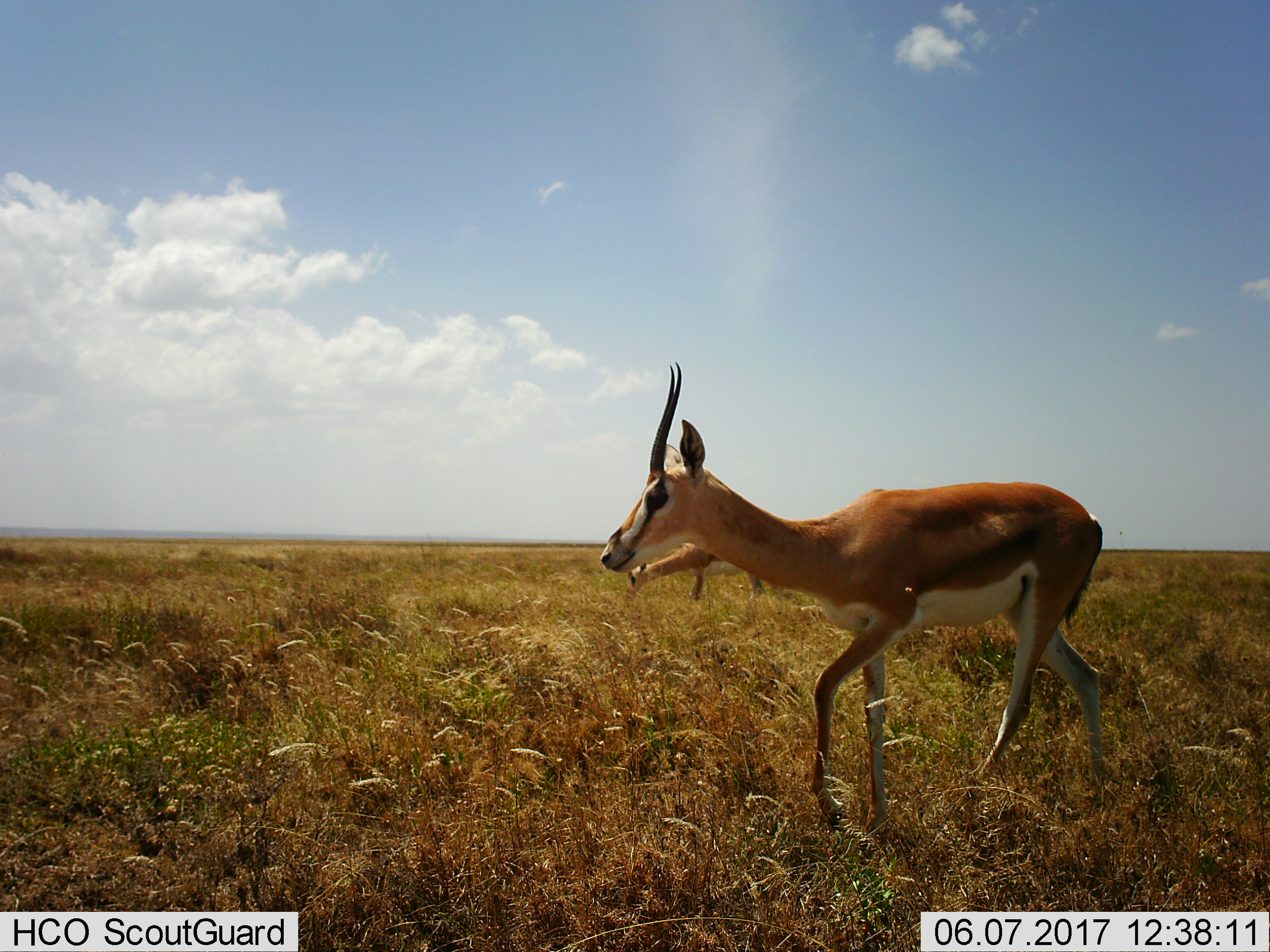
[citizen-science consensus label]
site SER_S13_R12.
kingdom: Animalia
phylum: Chordata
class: Mammalia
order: Artiodactyla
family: Bovidae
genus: Nanger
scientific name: Nanger granti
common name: grant's gazelle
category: gazellegrants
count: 2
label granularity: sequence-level